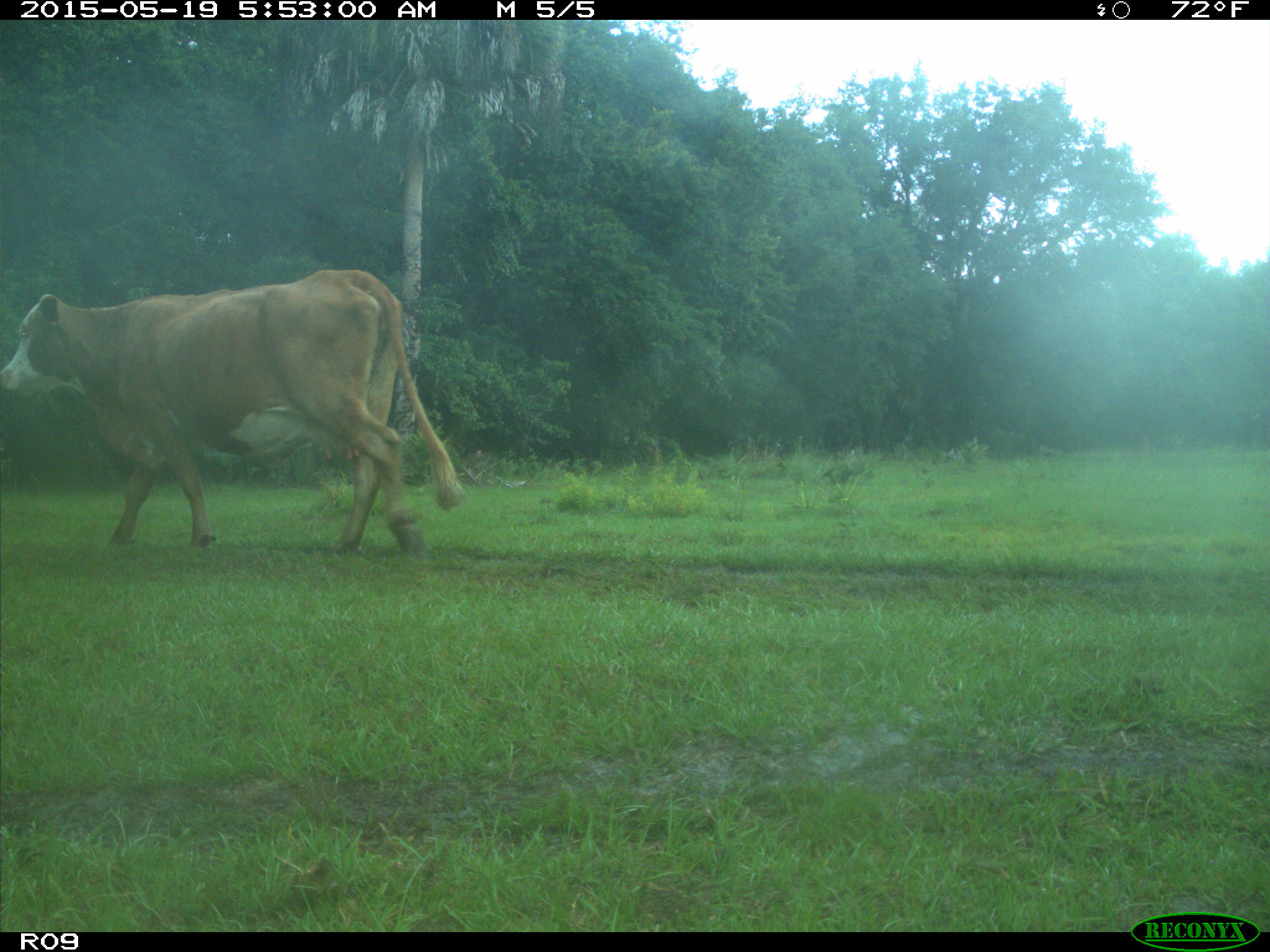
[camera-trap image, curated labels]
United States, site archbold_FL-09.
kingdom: Animalia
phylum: Chordata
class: Mammalia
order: Artiodactyla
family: Bovidae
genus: Bos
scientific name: Bos taurus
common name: domestic cow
Bos taurus (domestic cow).